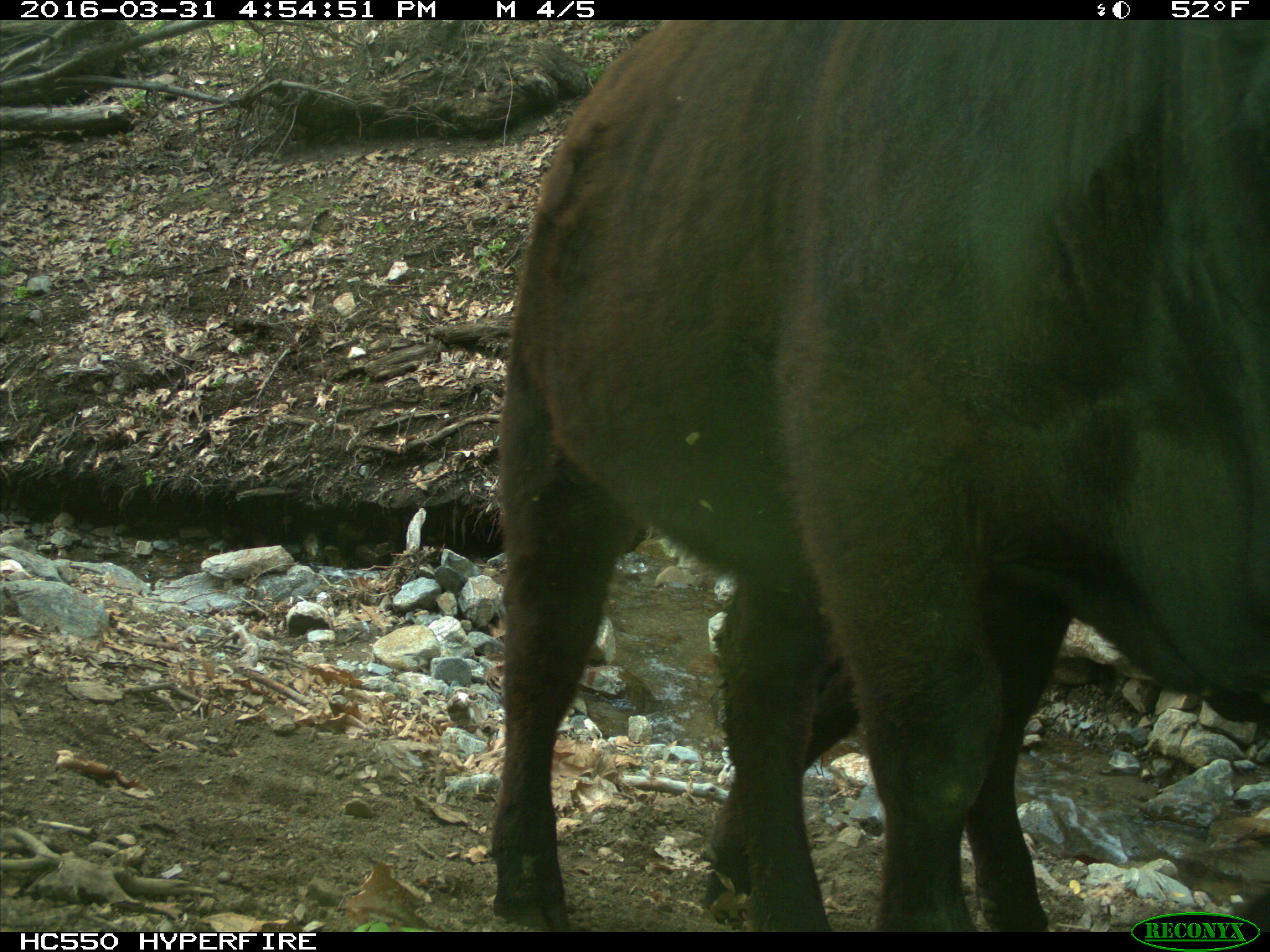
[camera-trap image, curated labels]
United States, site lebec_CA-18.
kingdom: Animalia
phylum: Chordata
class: Mammalia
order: Artiodactyla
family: Bovidae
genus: Bos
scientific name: Bos taurus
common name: domestic cow